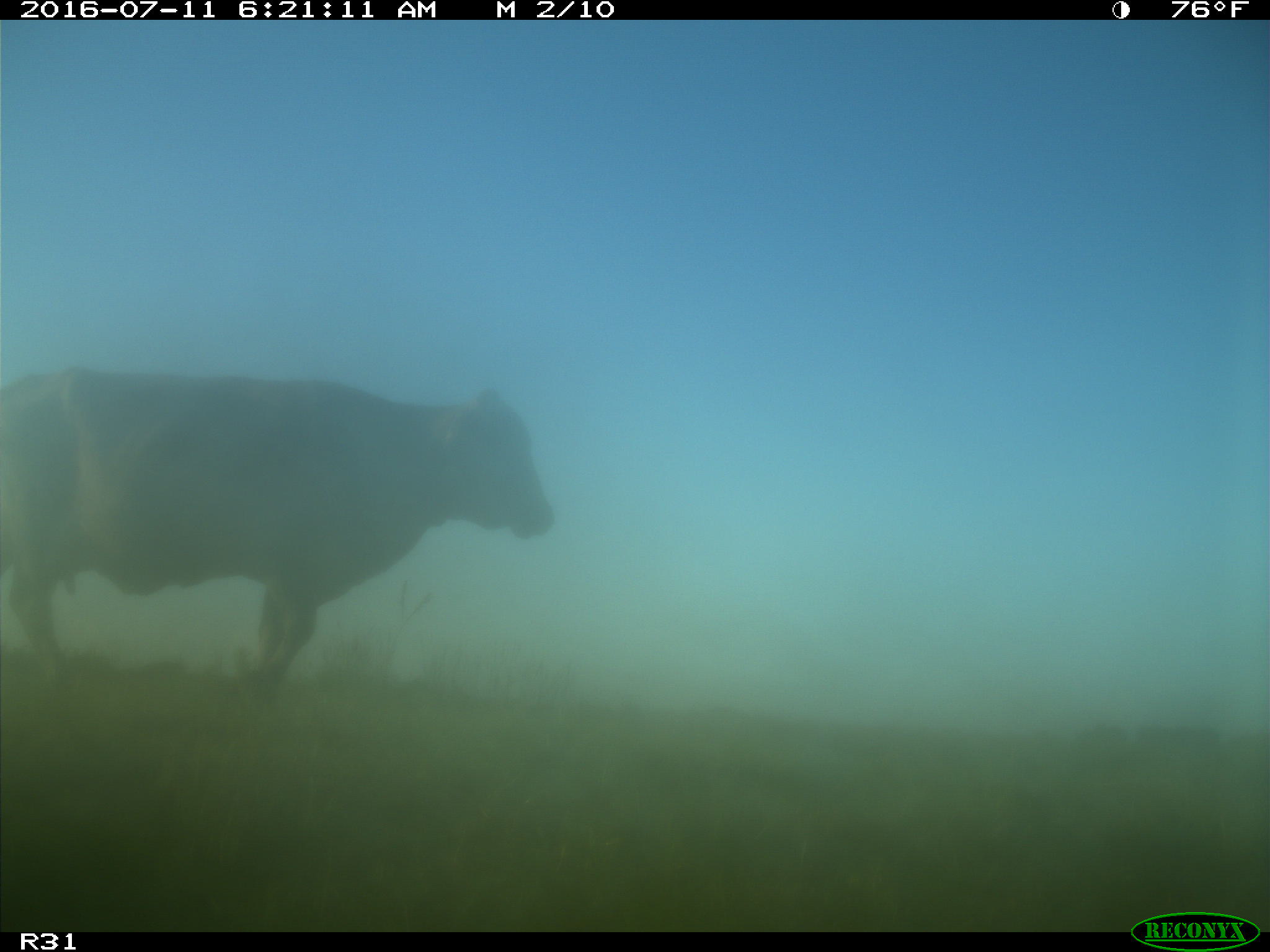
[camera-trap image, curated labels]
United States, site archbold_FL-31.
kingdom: Animalia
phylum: Chordata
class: Mammalia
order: Artiodactyla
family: Bovidae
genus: Bos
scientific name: Bos taurus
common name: domestic cow